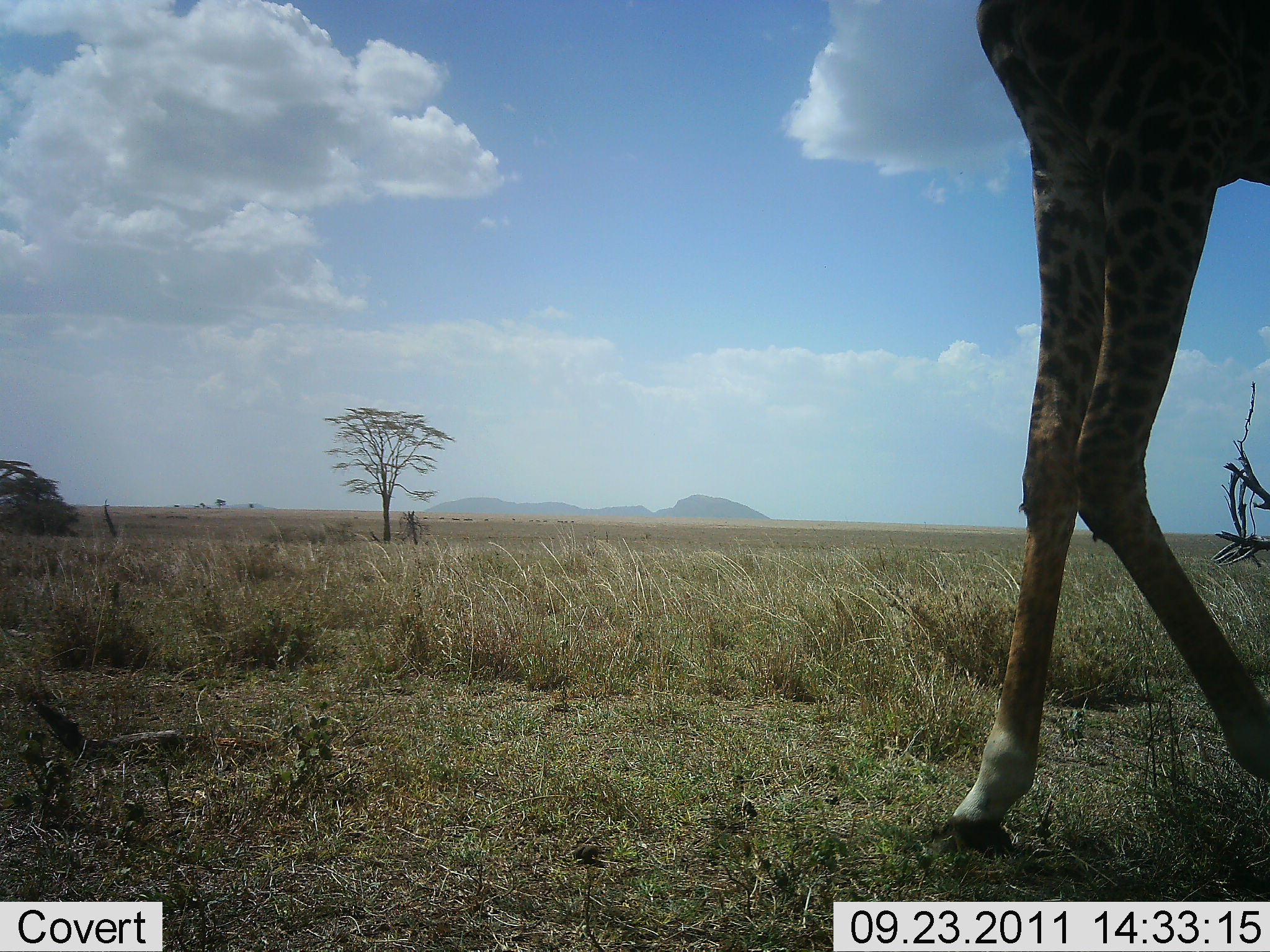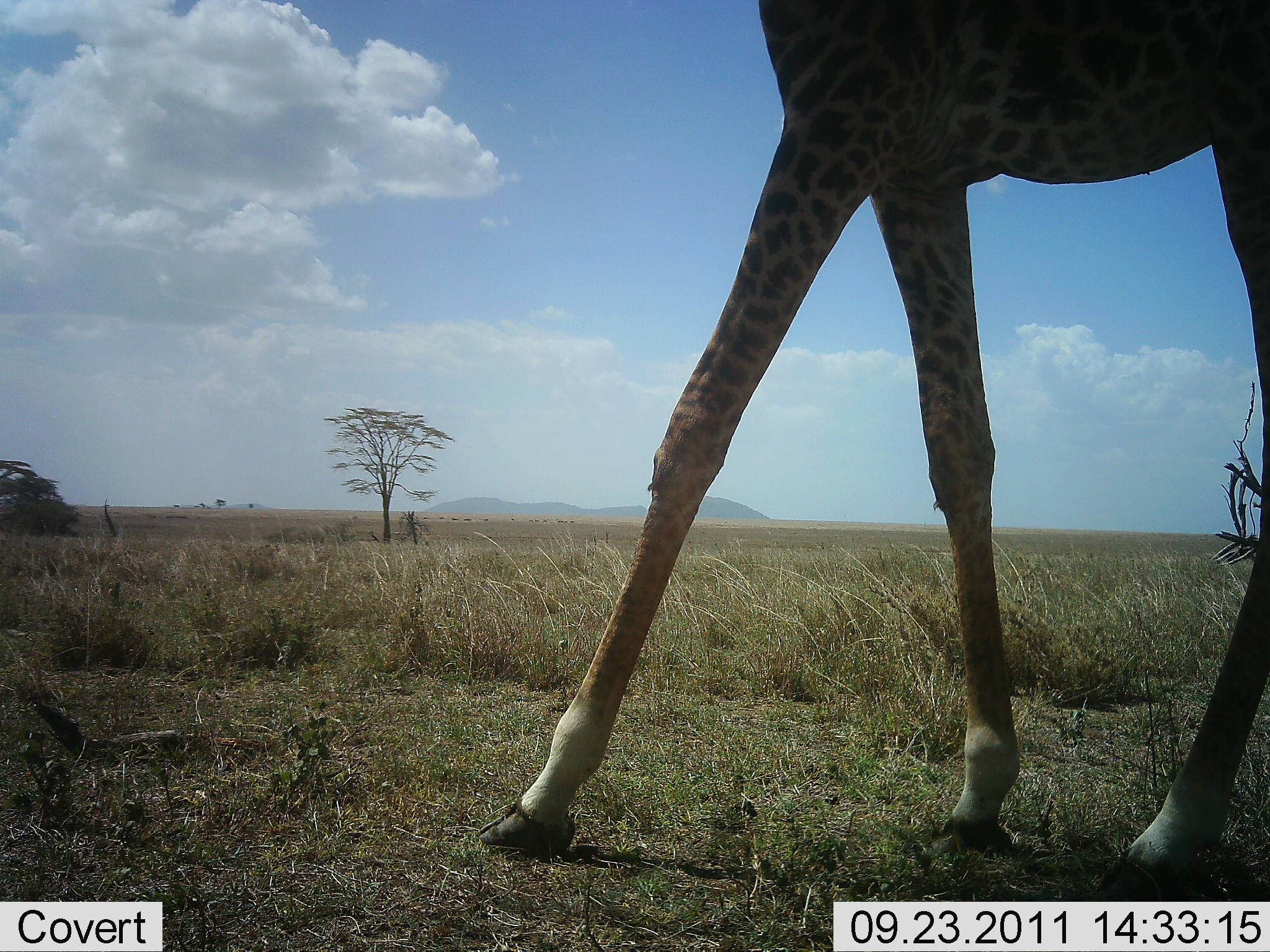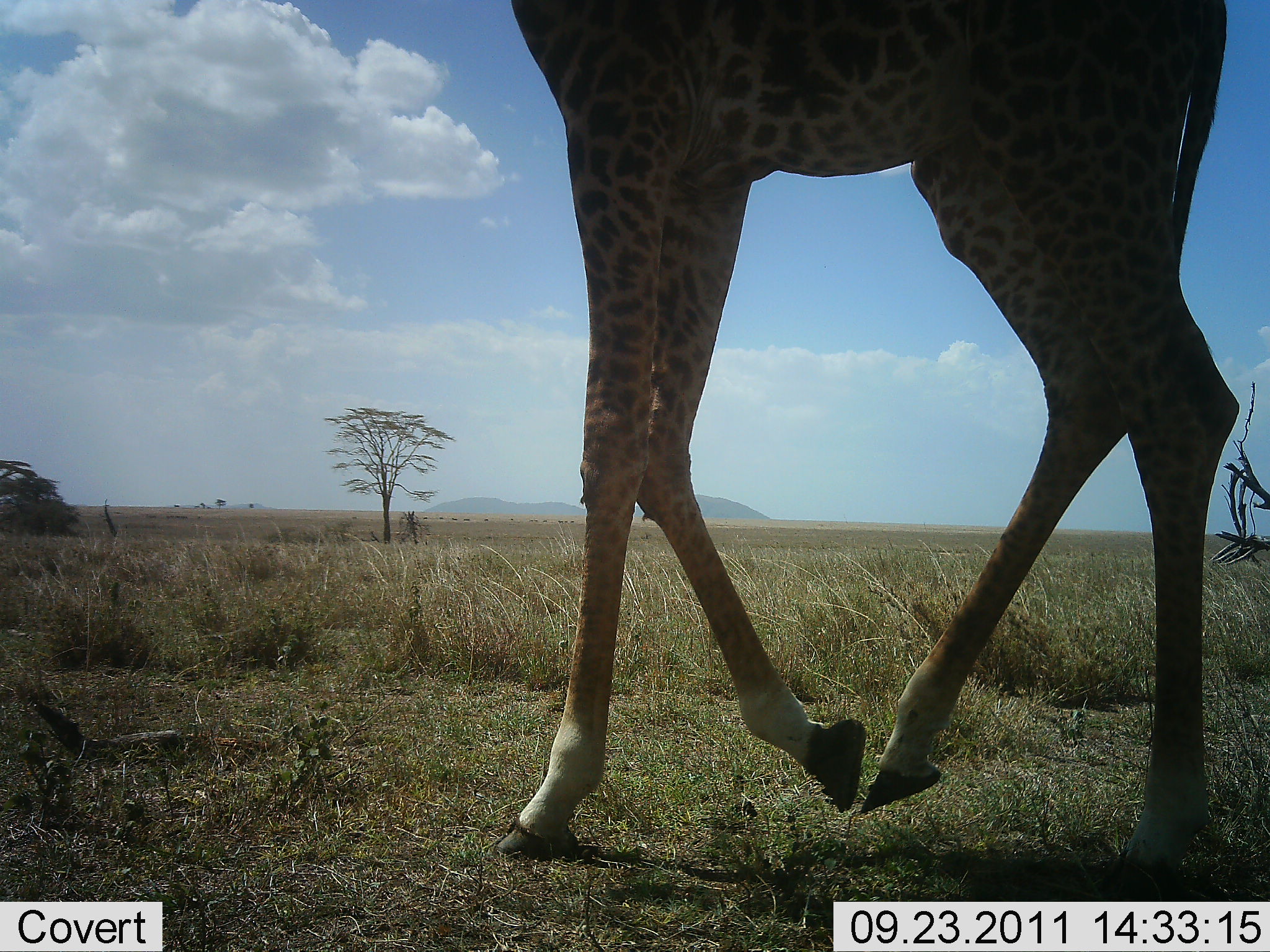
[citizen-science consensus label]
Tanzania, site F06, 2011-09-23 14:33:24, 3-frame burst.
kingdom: Animalia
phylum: Chordata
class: Mammalia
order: Artiodactyla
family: Giraffidae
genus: Giraffa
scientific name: Giraffa camelopardalis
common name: giraffe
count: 1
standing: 0%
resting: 0%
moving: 100%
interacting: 0%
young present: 0%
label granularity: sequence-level